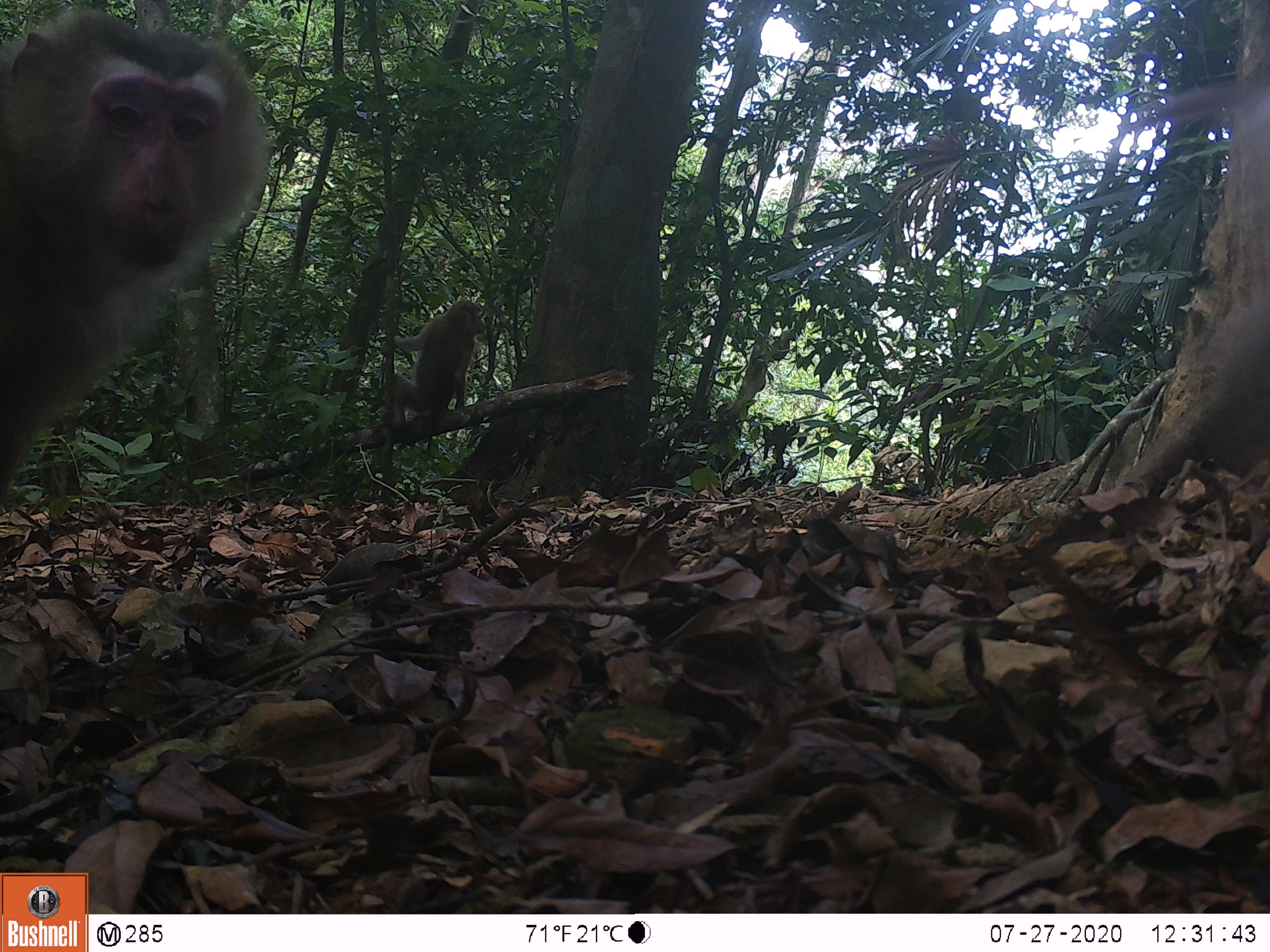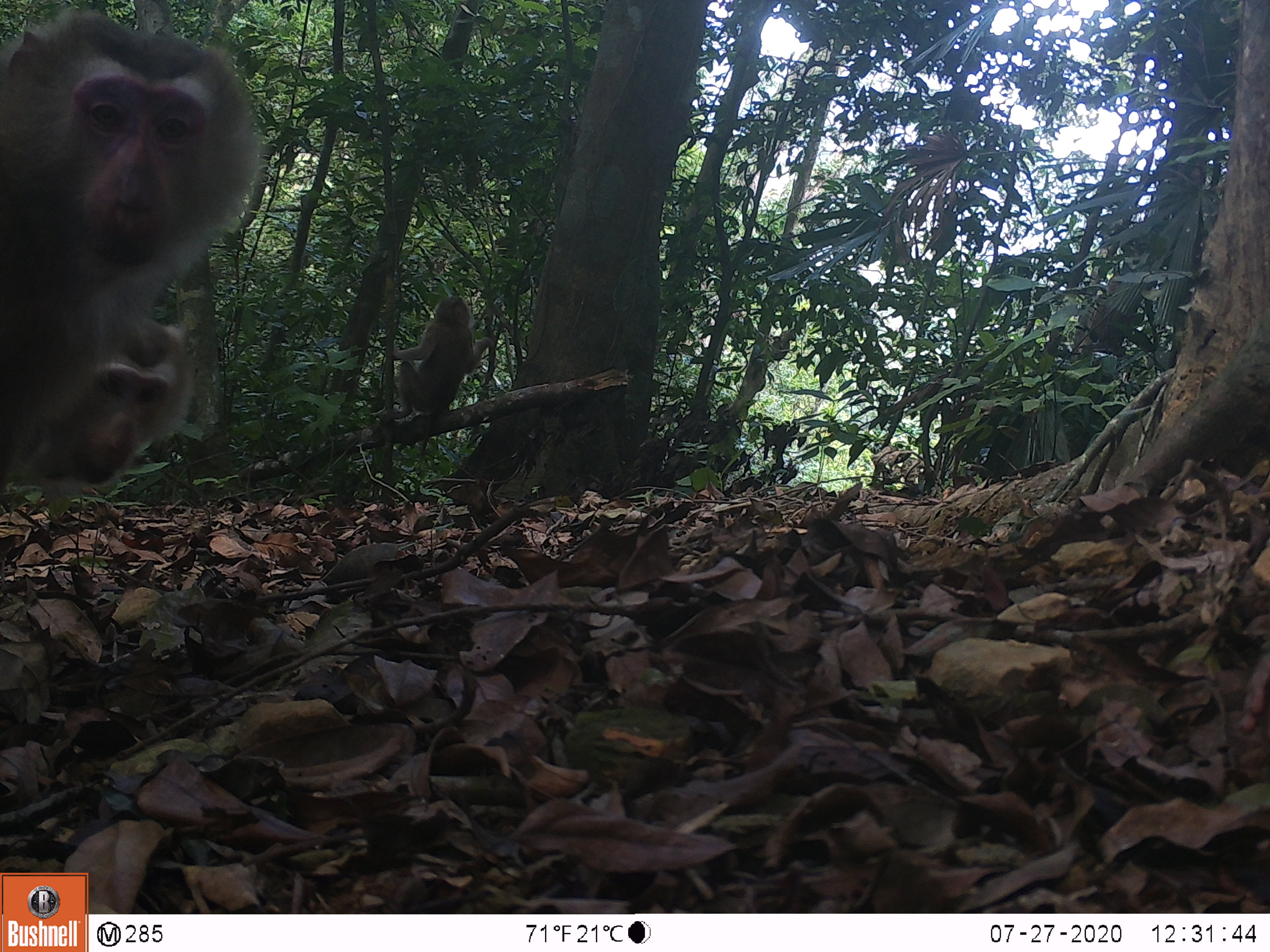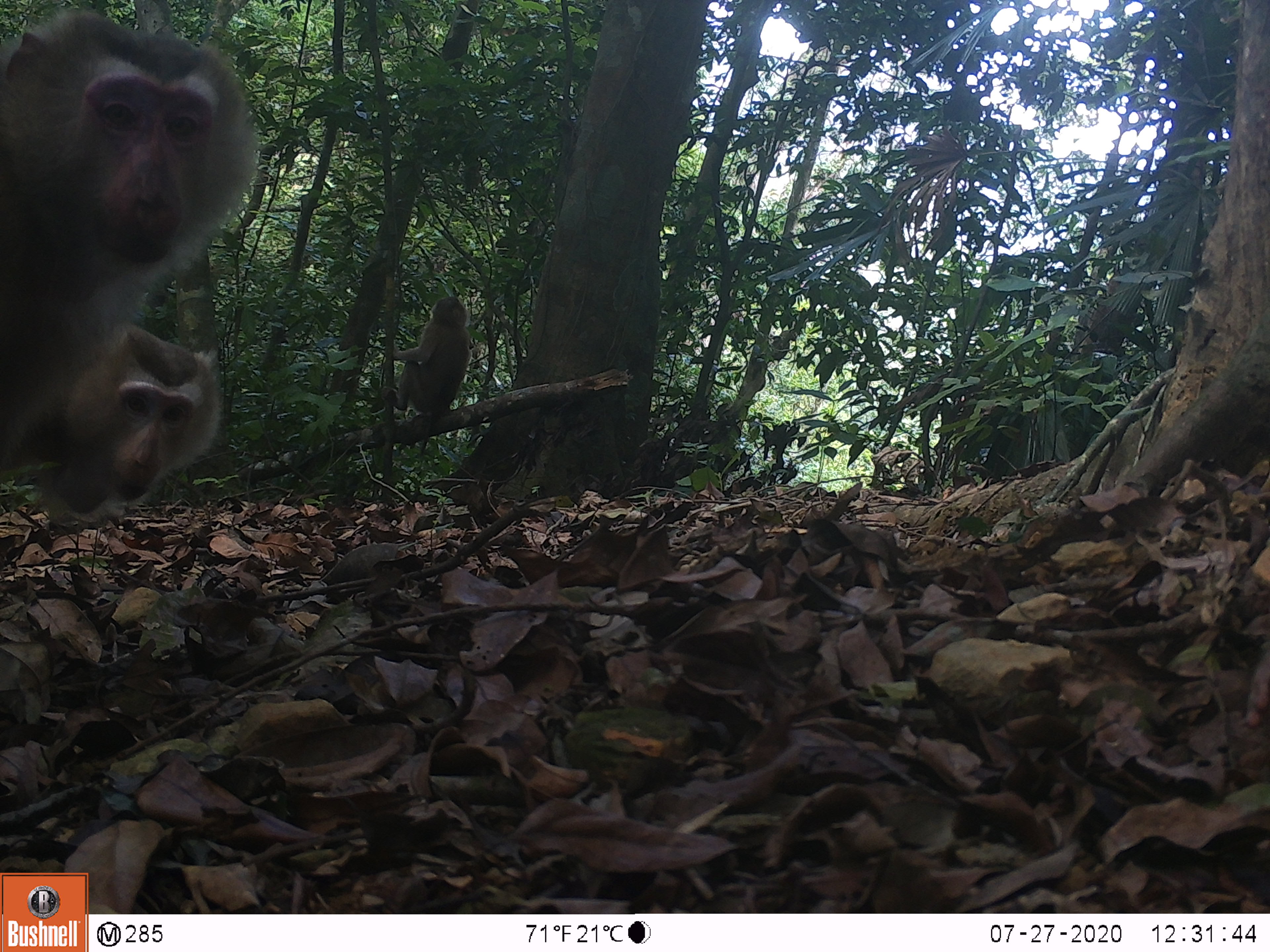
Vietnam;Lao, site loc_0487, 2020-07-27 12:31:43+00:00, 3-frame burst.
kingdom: Animalia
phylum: Chordata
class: Mammalia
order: Primates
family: Cercopithecidae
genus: Macaca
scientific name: Macaca nemestrina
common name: pig-tailed macaque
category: pig tailed macaque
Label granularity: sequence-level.